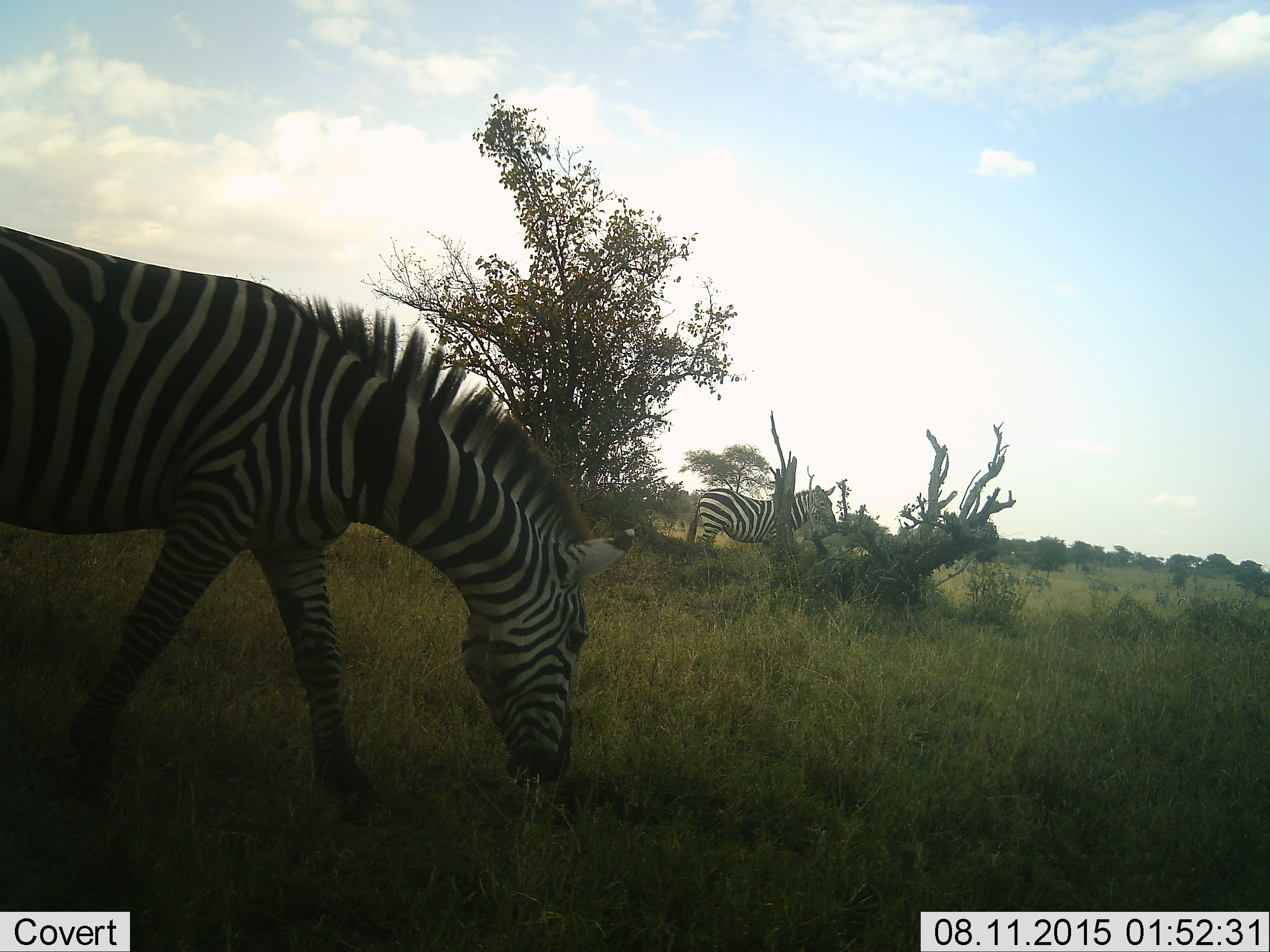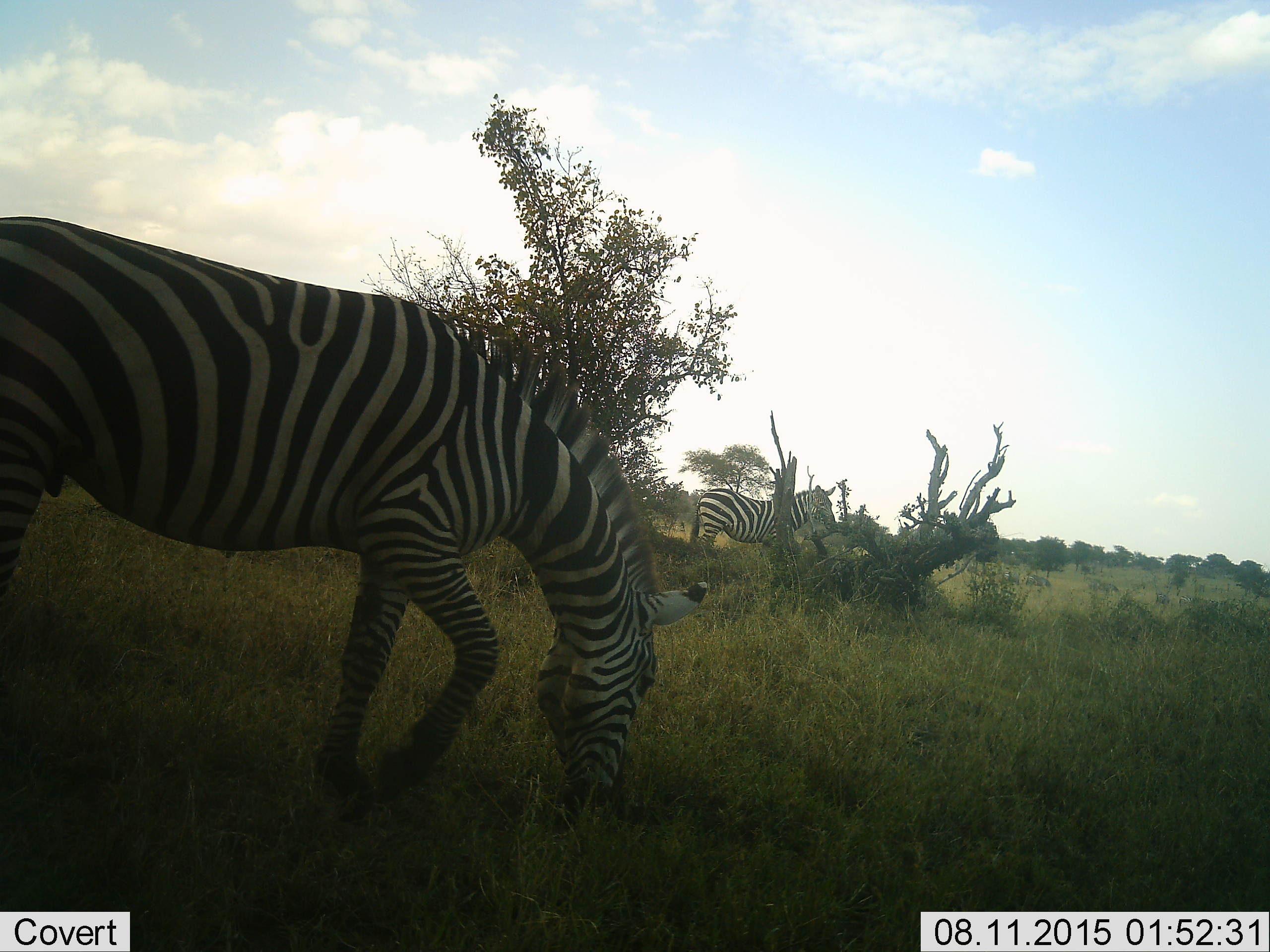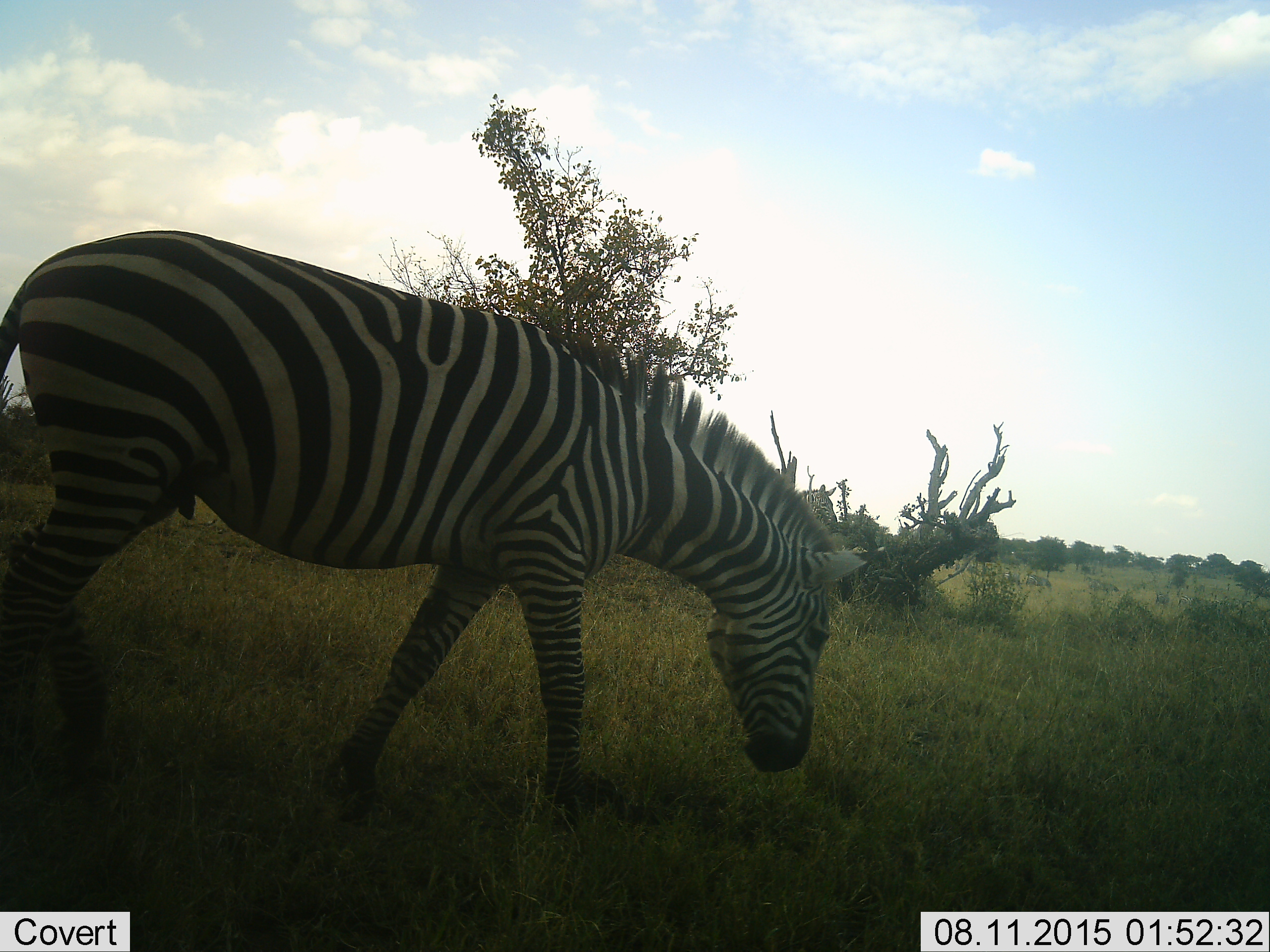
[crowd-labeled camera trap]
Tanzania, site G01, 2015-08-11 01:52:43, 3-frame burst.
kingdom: Animalia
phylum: Chordata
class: Mammalia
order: Perissodactyla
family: Equidae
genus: Equus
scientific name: Equus quagga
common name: plains zebra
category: zebra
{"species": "zebra (plains zebra) (Equus quagga)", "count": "2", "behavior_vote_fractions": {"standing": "47%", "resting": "0%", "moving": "68%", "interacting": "0%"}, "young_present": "0%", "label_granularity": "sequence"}